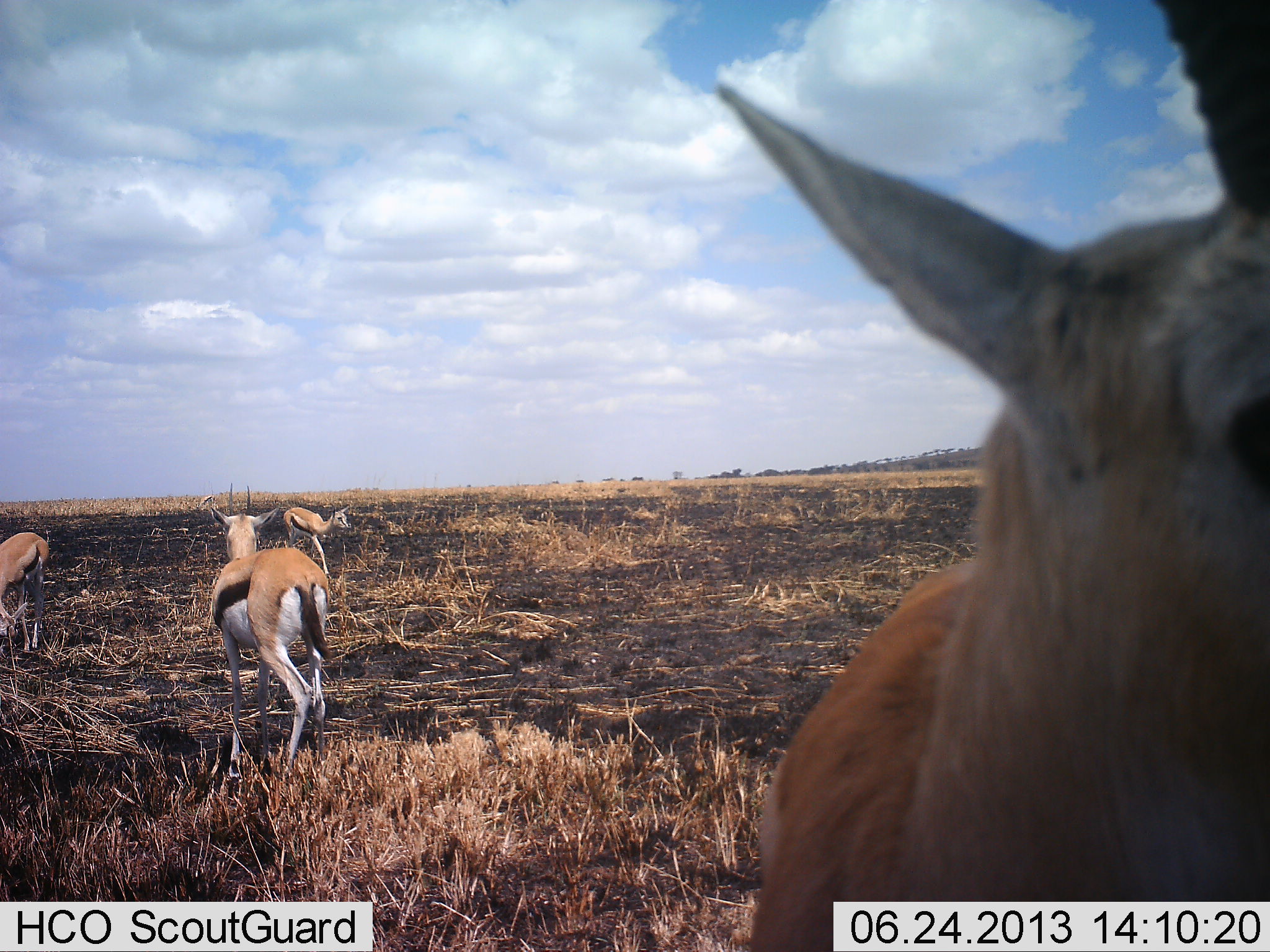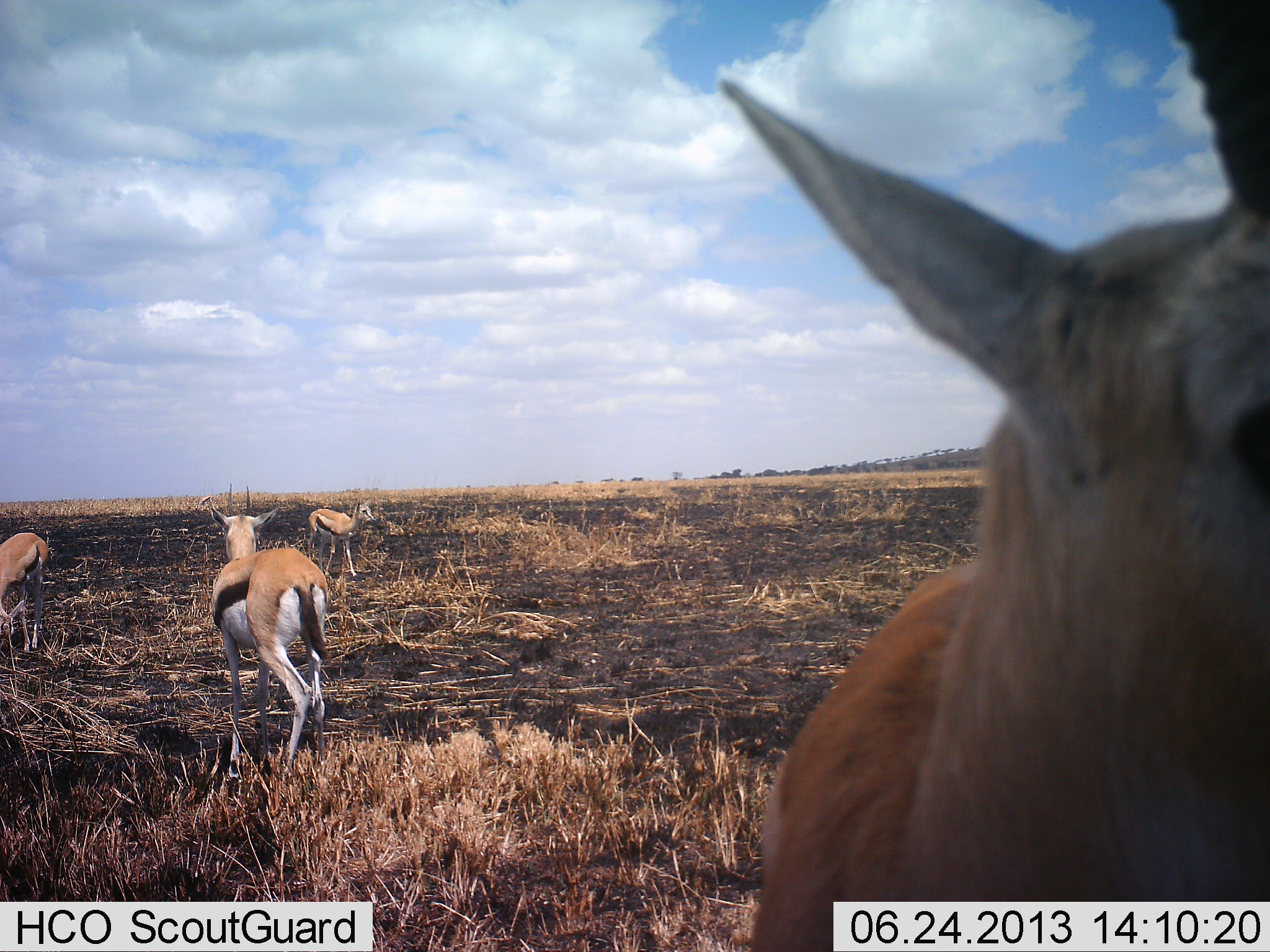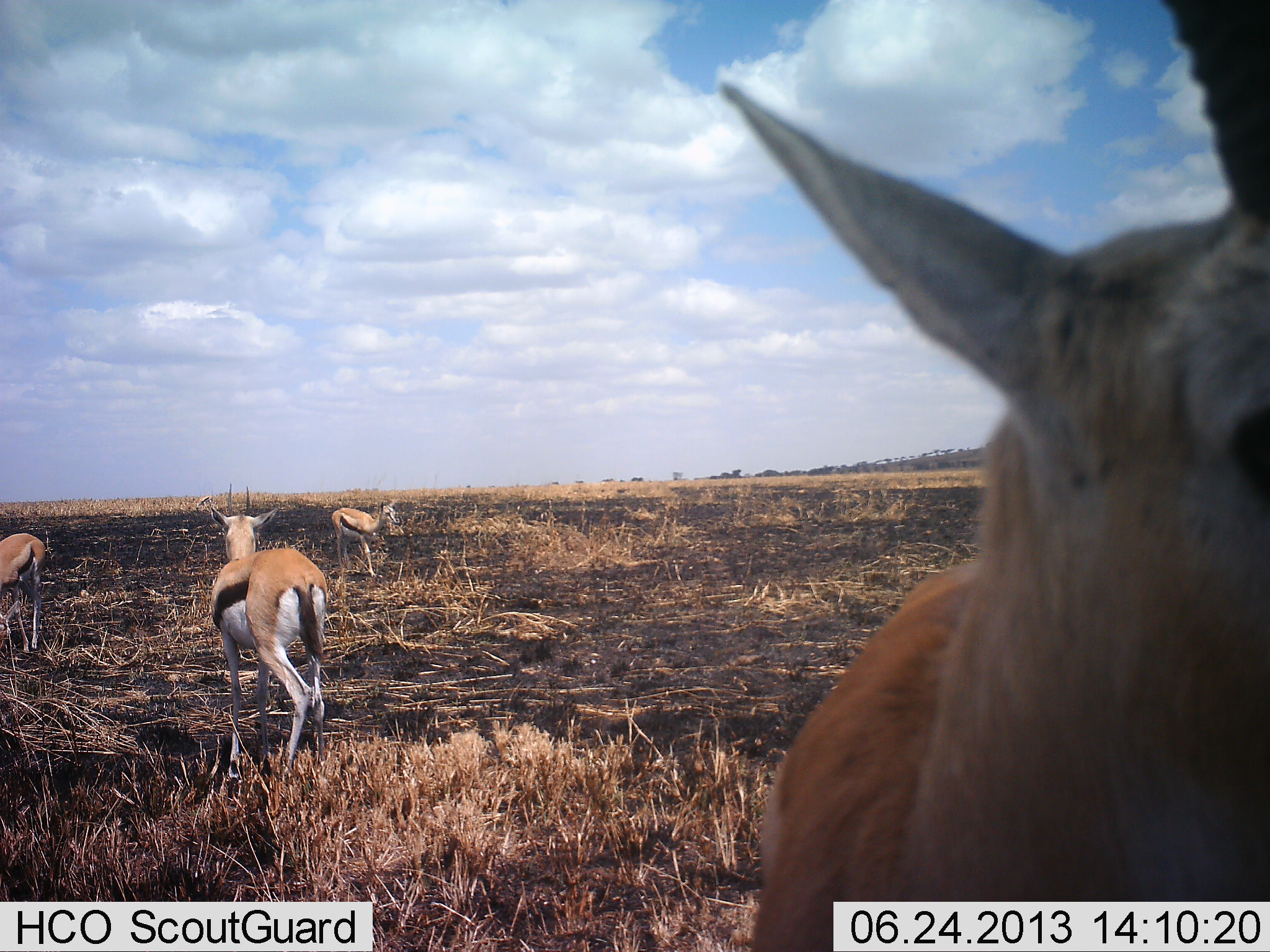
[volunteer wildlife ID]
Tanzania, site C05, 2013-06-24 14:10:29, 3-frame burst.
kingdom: Animalia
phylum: Chordata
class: Mammalia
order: Artiodactyla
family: Bovidae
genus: Eudorcas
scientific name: Eudorcas thomsonii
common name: thomson's gazelle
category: gazellethomsons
Gazellethomsons (thomson's gazelle) (Eudorcas thomsonii), count 4. Behavior (volunteer vote fractions): standing 90%, resting 0%, moving 60%, interacting 5%. Young present (vote fraction): 5%. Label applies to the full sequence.